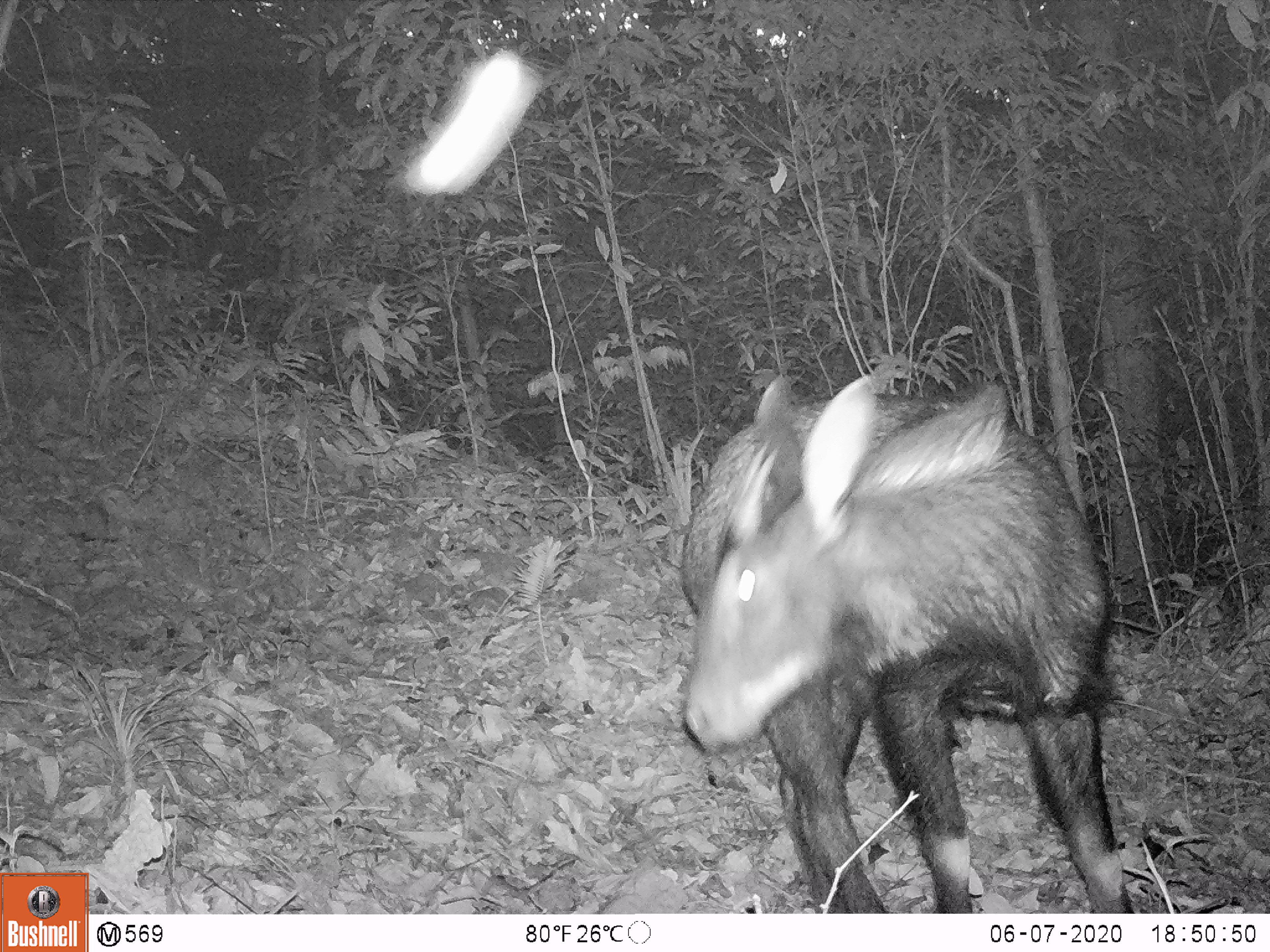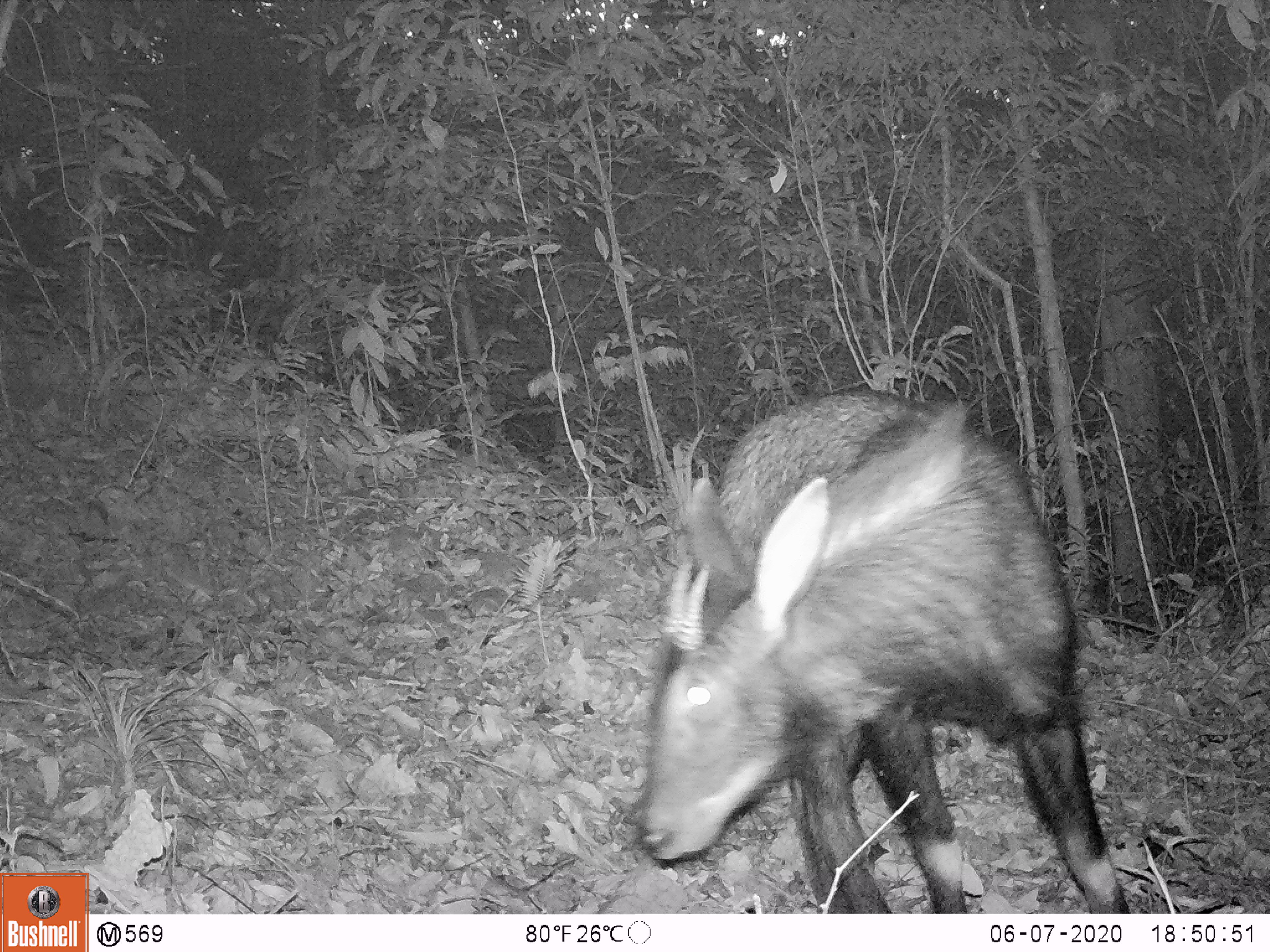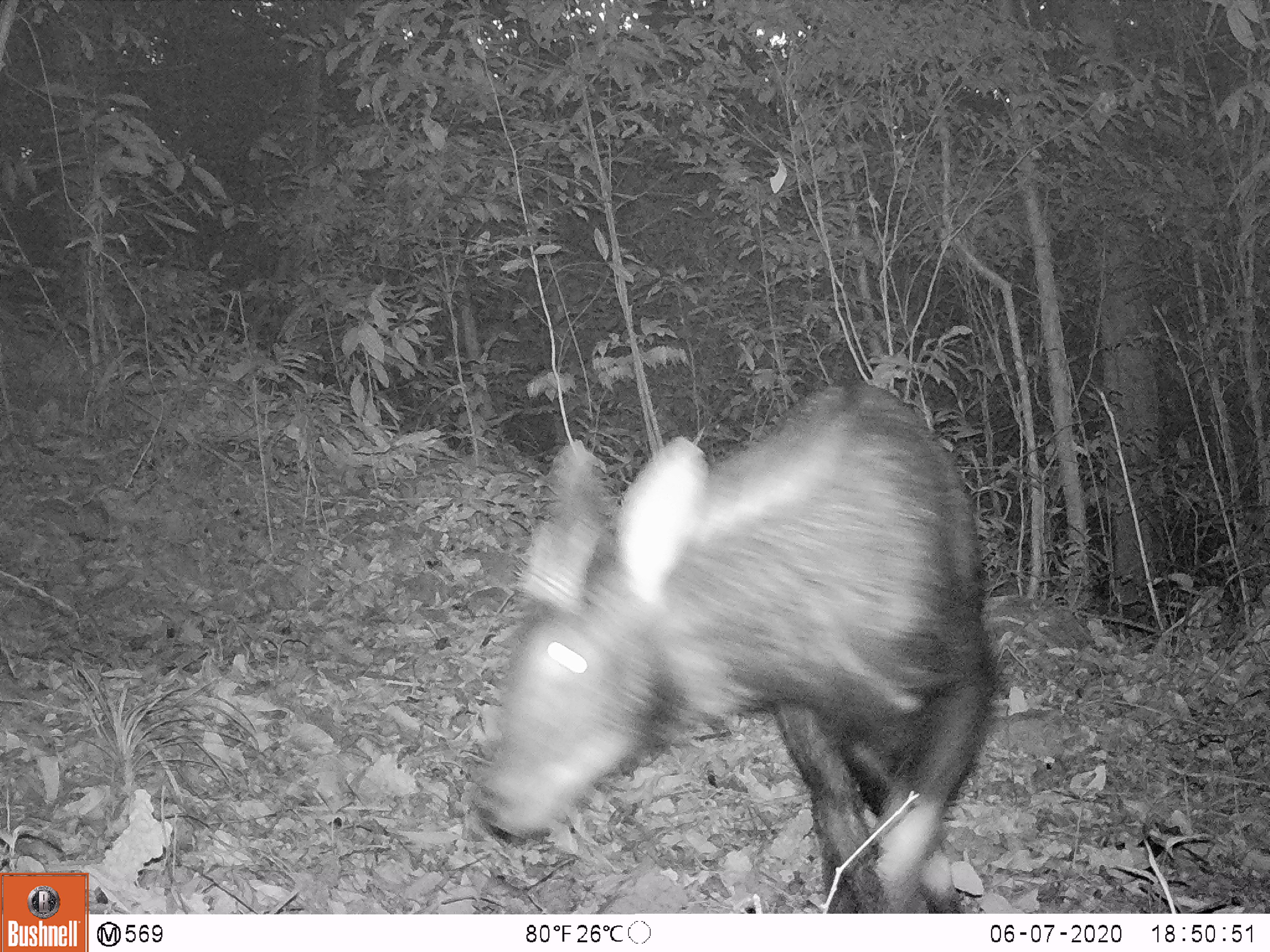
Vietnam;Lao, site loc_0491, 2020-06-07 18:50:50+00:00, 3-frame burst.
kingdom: Animalia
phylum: Chordata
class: Mammalia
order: Artiodactyla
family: Bovidae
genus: Capricornis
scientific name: Capricornis sumatraensis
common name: chinese serow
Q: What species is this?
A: Chinese serow (Capricornis sumatraensis).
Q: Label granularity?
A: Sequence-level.